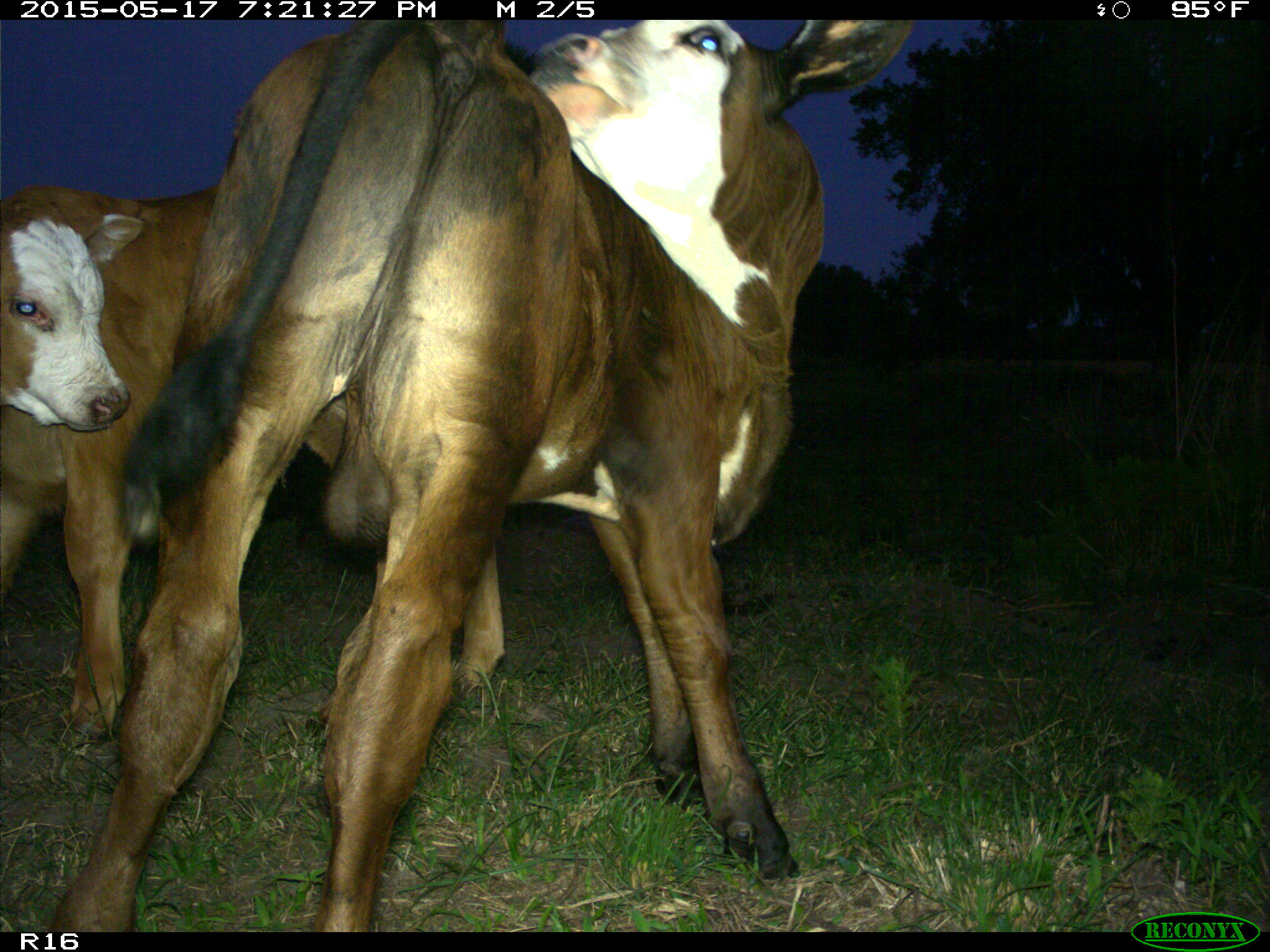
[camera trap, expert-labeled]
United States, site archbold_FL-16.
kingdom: Animalia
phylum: Chordata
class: Mammalia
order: Artiodactyla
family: Bovidae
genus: Bos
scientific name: Bos taurus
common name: domestic cow